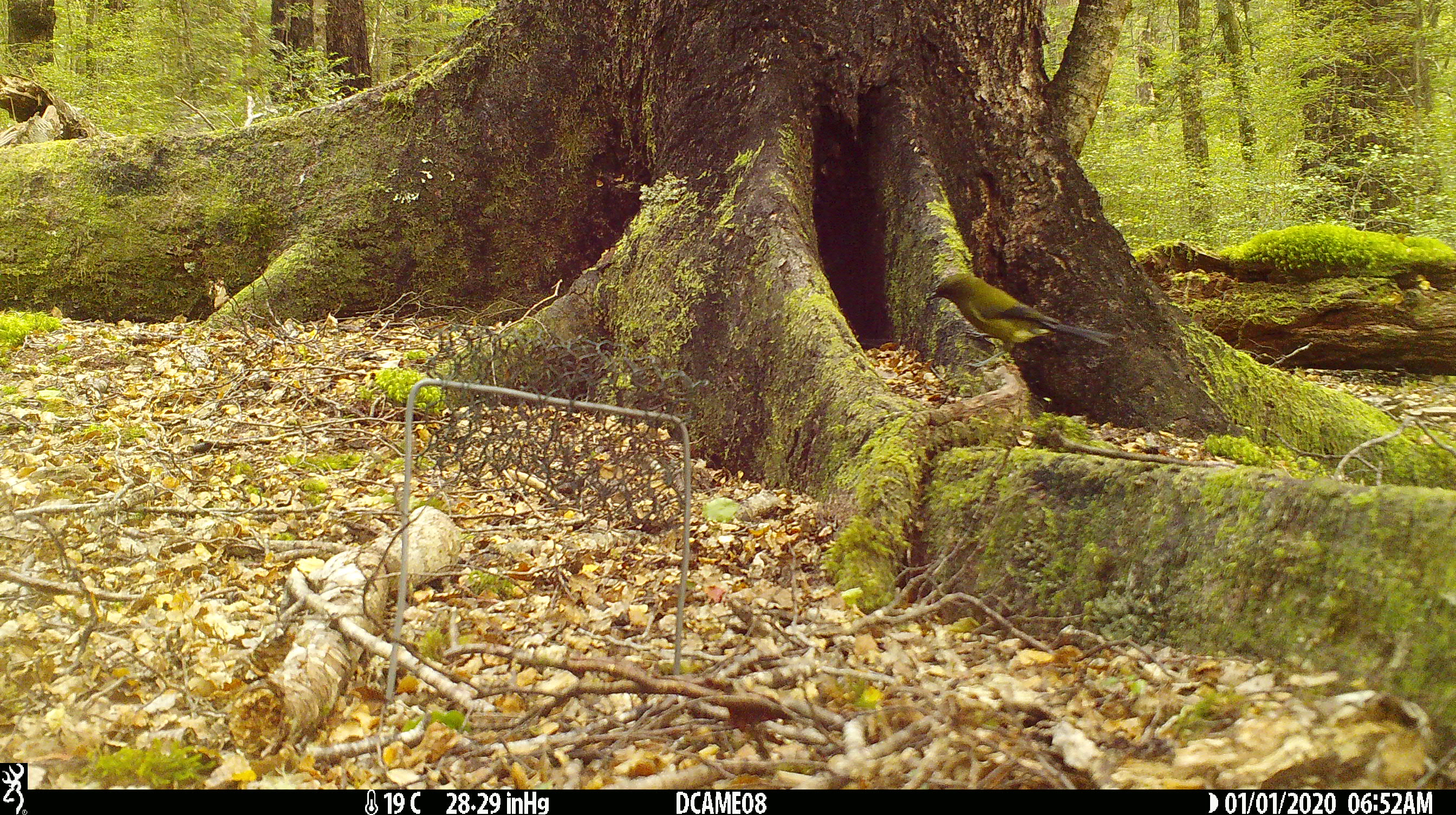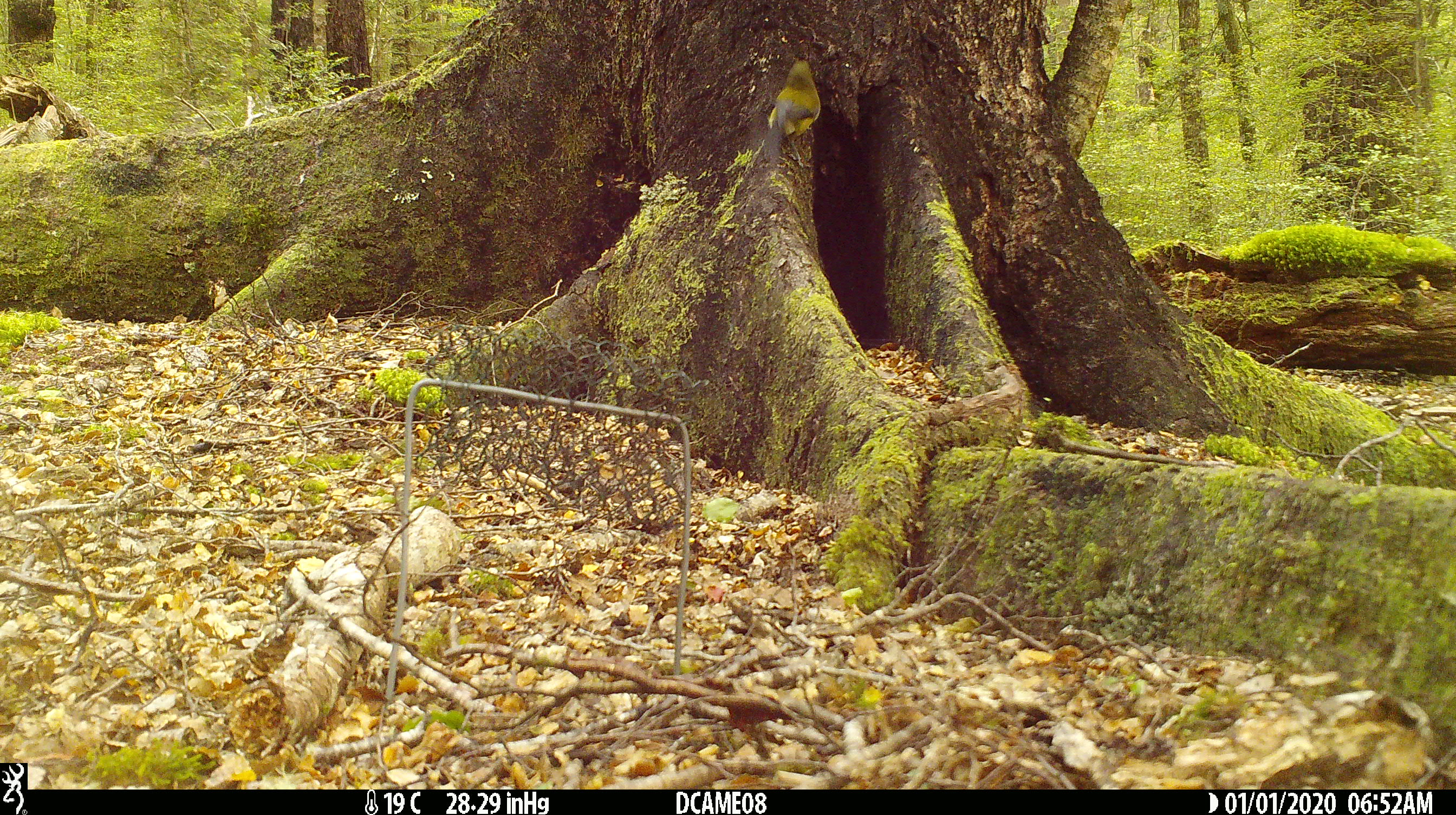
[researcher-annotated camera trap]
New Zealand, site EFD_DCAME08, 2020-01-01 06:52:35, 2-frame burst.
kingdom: Animalia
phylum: Chordata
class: Aves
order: Passeriformes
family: Meliphagidae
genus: Anthornis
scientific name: Anthornis melanura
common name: new zealand bellbird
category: bellbird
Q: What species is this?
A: Bellbird (new zealand bellbird) (Anthornis melanura).